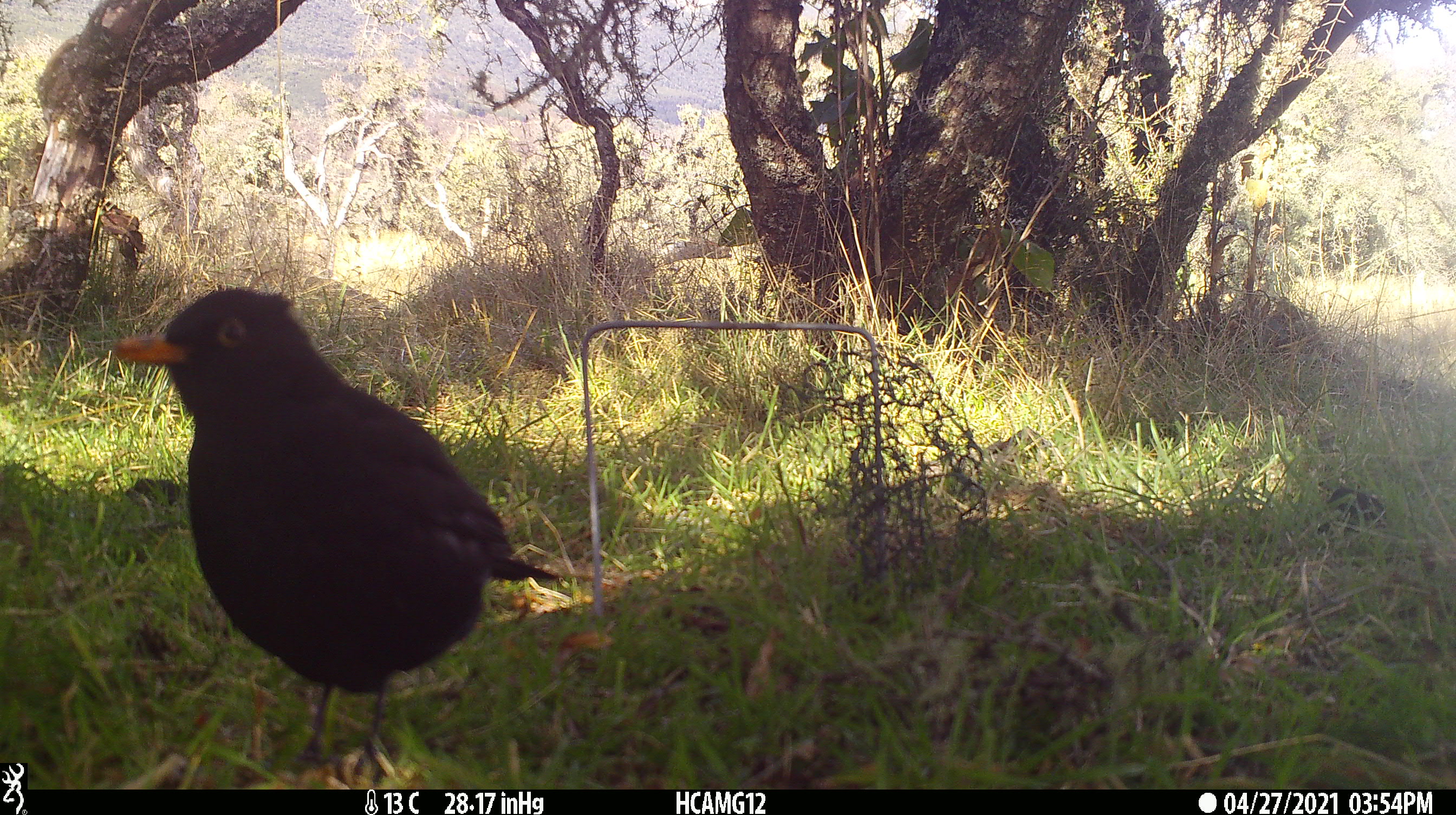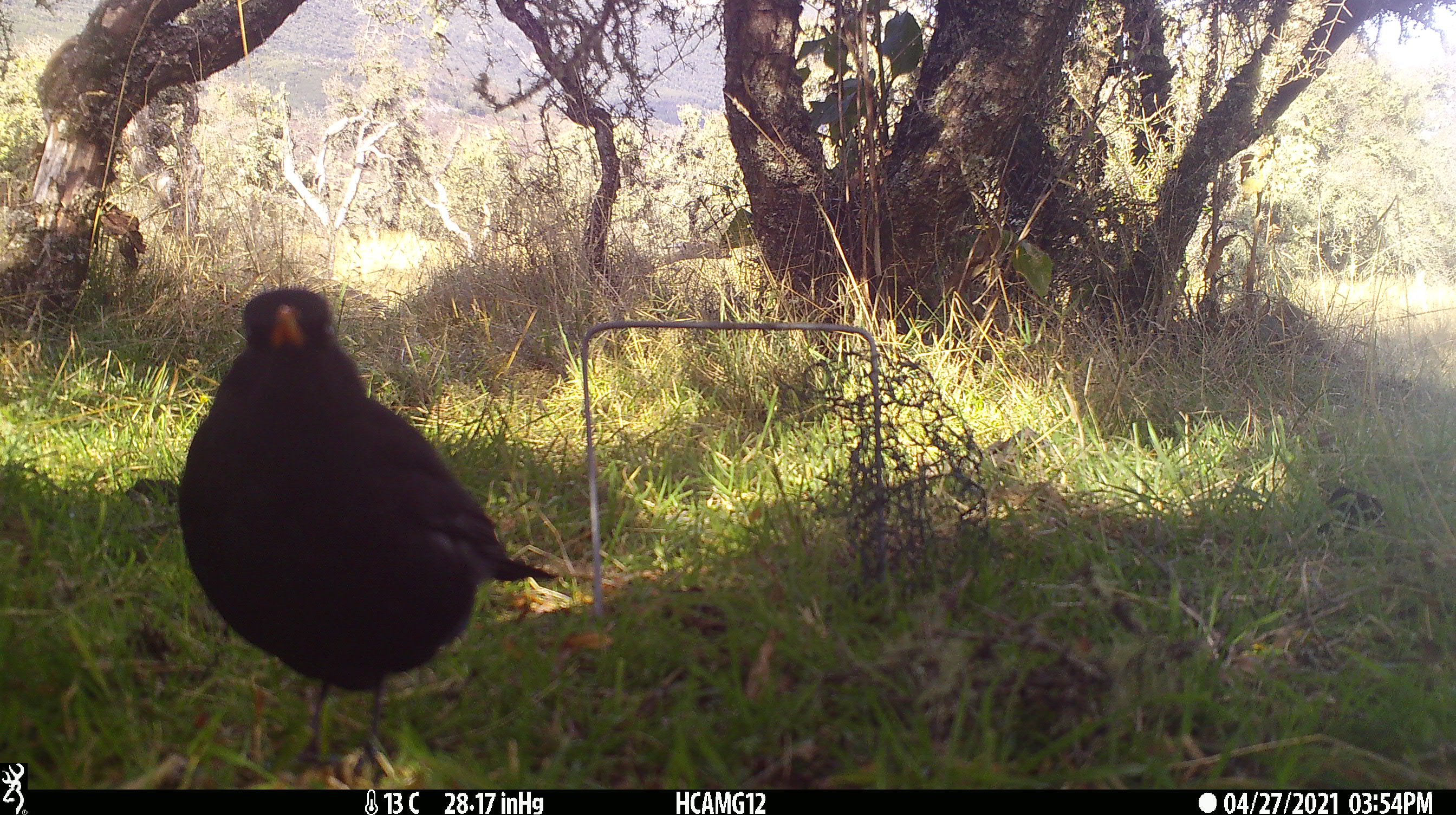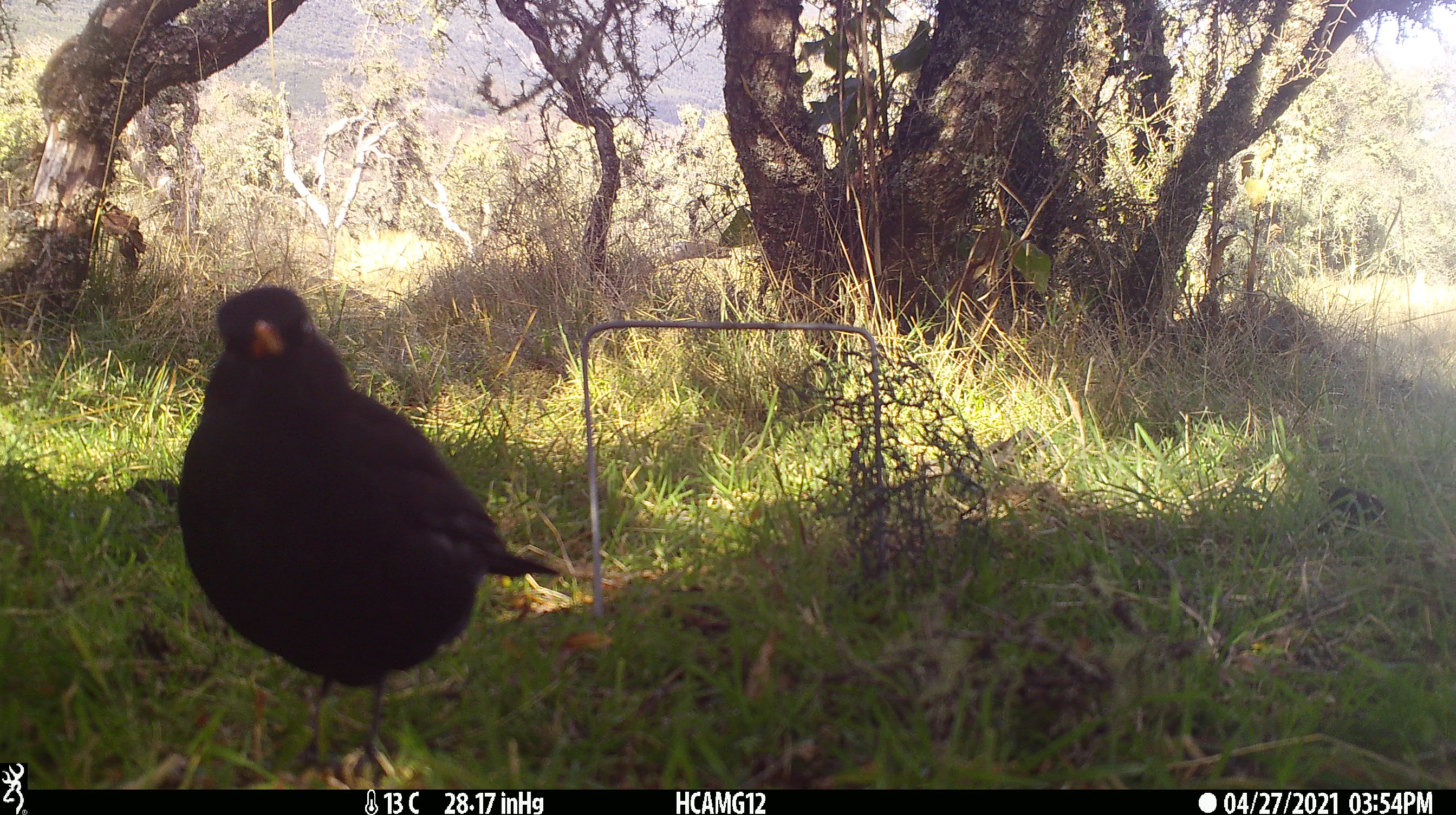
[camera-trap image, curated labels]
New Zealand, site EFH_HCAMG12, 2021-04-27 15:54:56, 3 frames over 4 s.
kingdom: Animalia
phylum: Chordata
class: Aves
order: Passeriformes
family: Turdidae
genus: Turdus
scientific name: Turdus merula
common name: eurasian blackbird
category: blackbird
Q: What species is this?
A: Blackbird (eurasian blackbird) (Turdus merula).